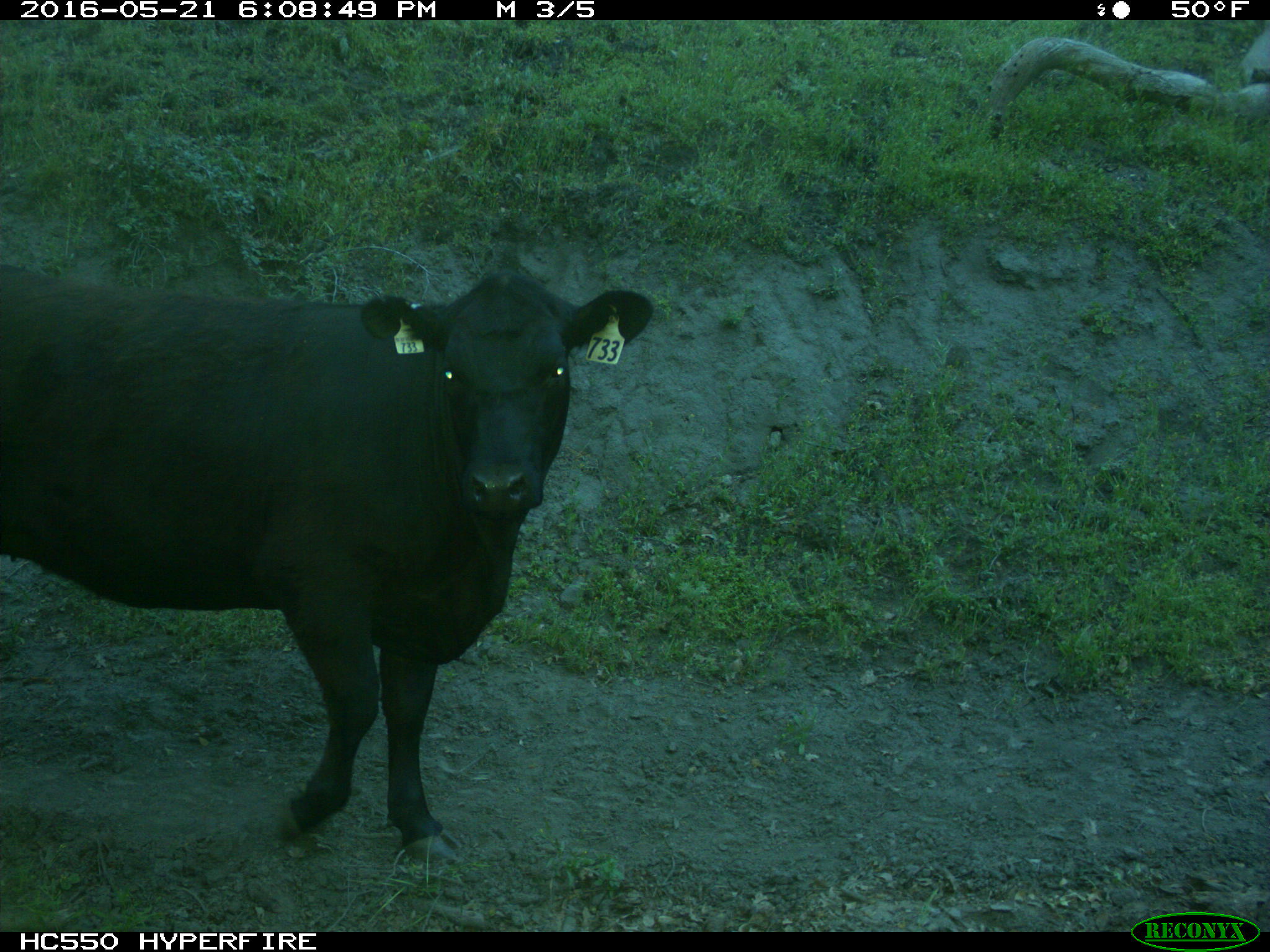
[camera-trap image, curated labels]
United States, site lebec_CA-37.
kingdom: Animalia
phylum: Chordata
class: Mammalia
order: Artiodactyla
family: Bovidae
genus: Bos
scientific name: Bos taurus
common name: domestic cow